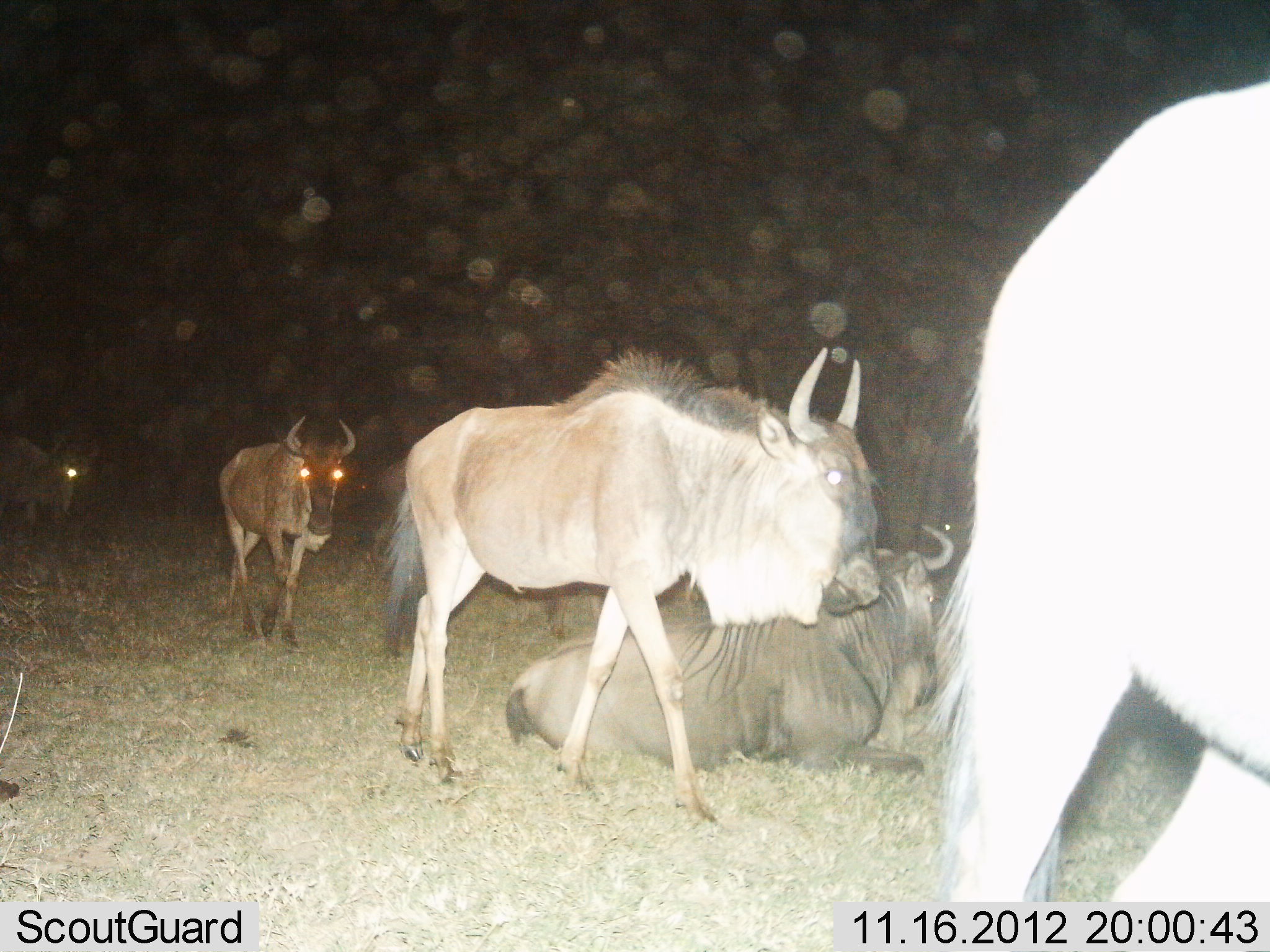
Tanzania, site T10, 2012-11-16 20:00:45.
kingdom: Animalia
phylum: Chordata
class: Mammalia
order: Artiodactyla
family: Bovidae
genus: Connochaetes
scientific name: Connochaetes taurinus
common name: blue wildebeest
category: wildebeest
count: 5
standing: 40%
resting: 100%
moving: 70%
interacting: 0%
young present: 0%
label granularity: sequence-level